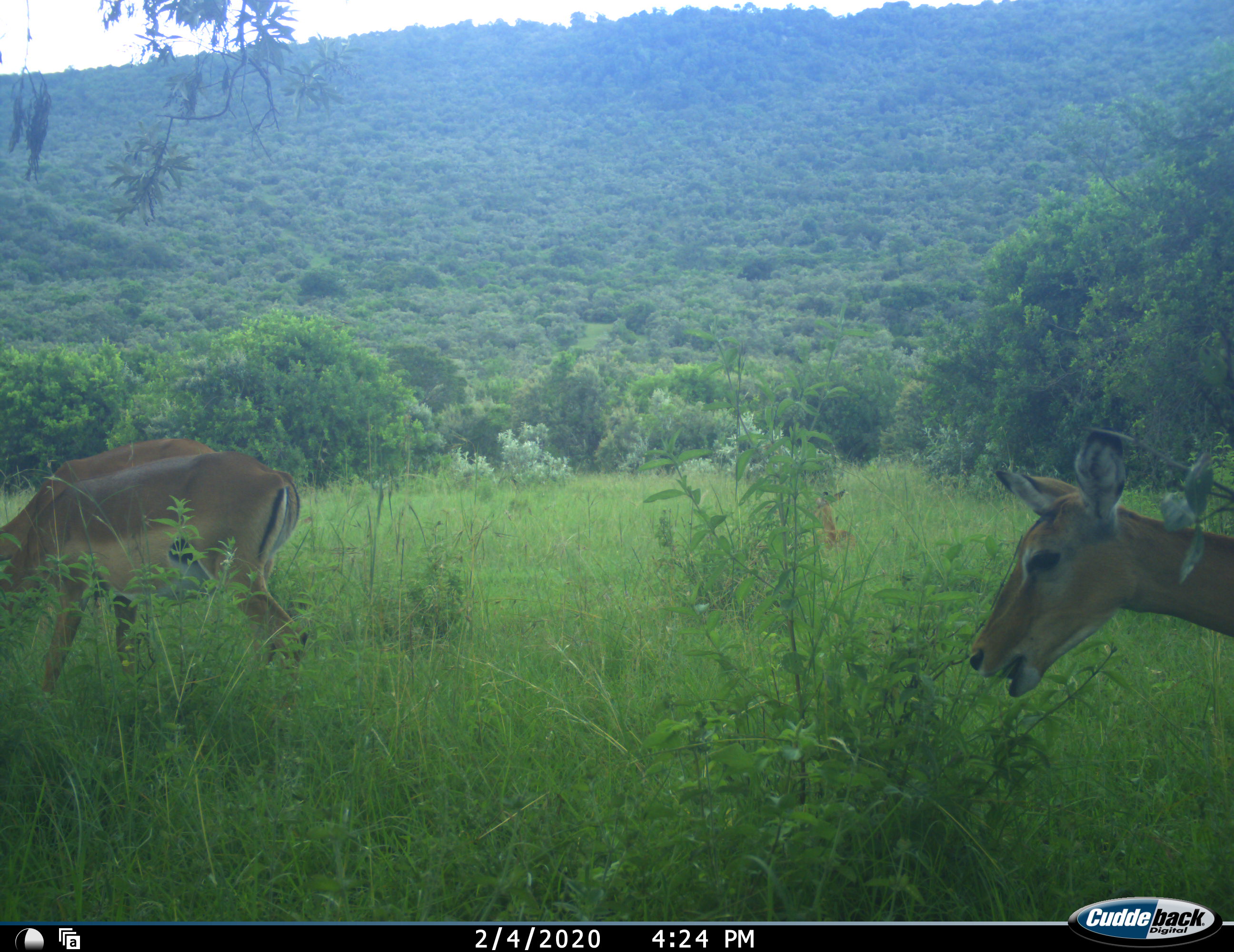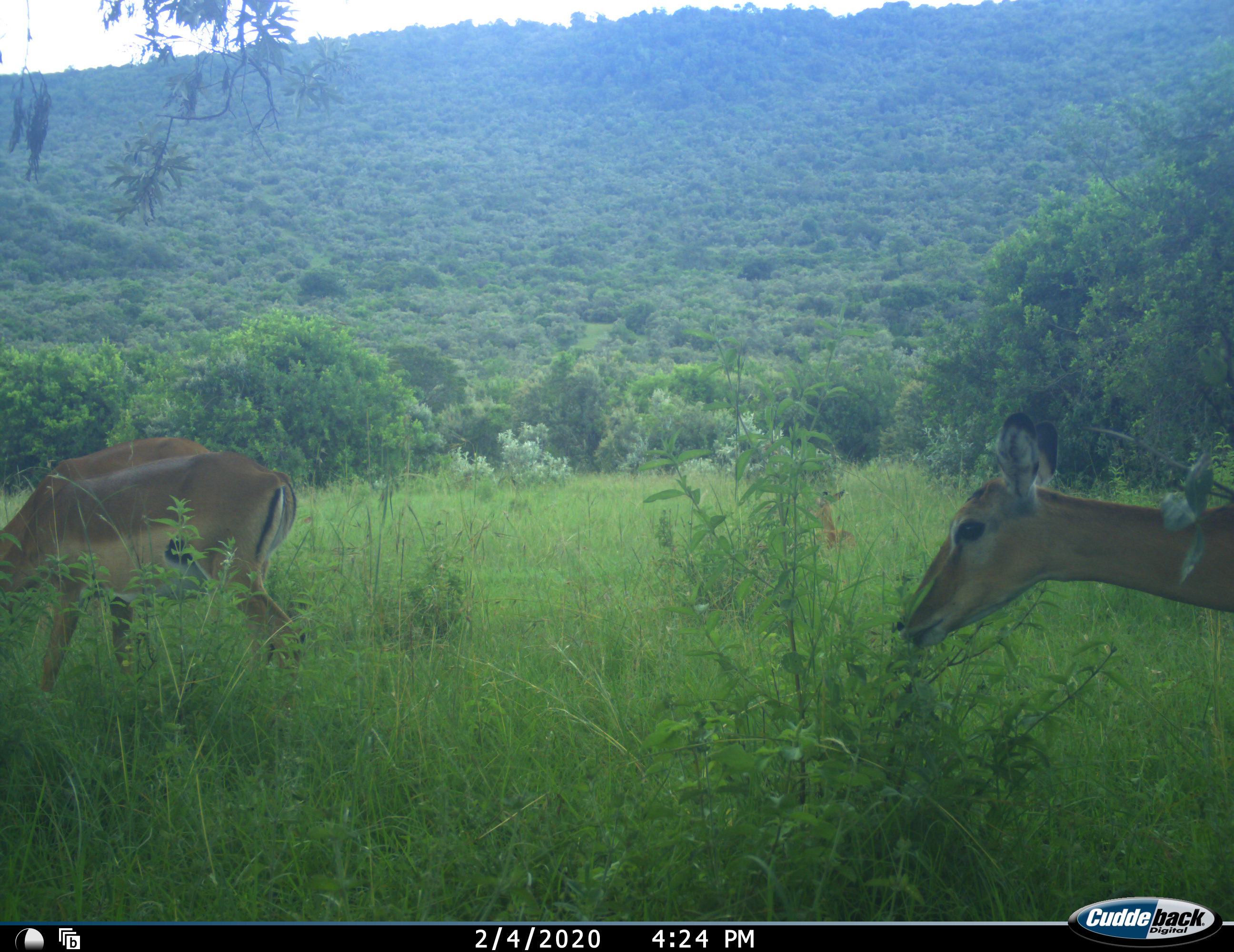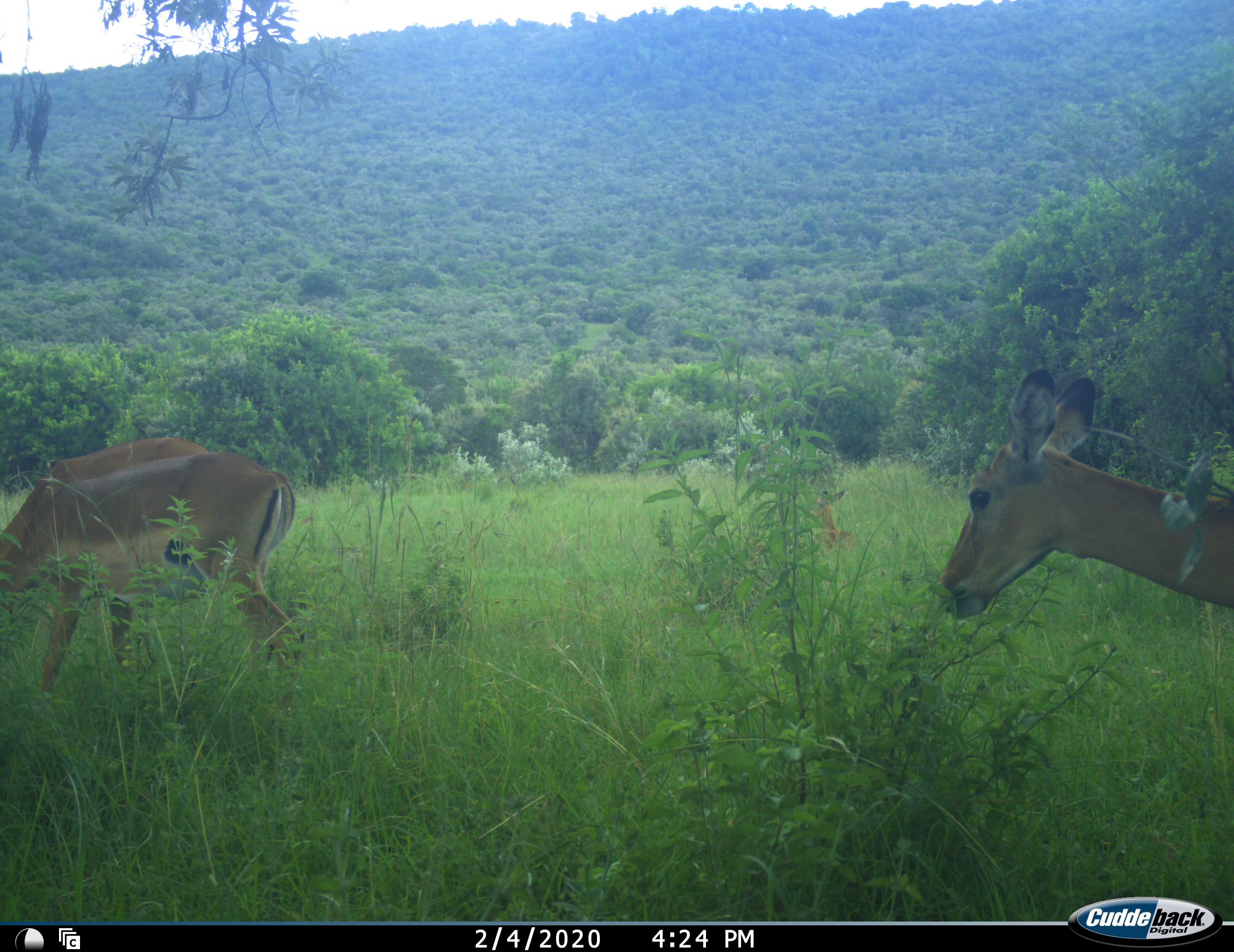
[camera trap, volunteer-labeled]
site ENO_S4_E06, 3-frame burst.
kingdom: Animalia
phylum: Chordata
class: Mammalia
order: Artiodactyla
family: Bovidae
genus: Aepyceros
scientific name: Aepyceros melampus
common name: impala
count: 4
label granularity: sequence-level